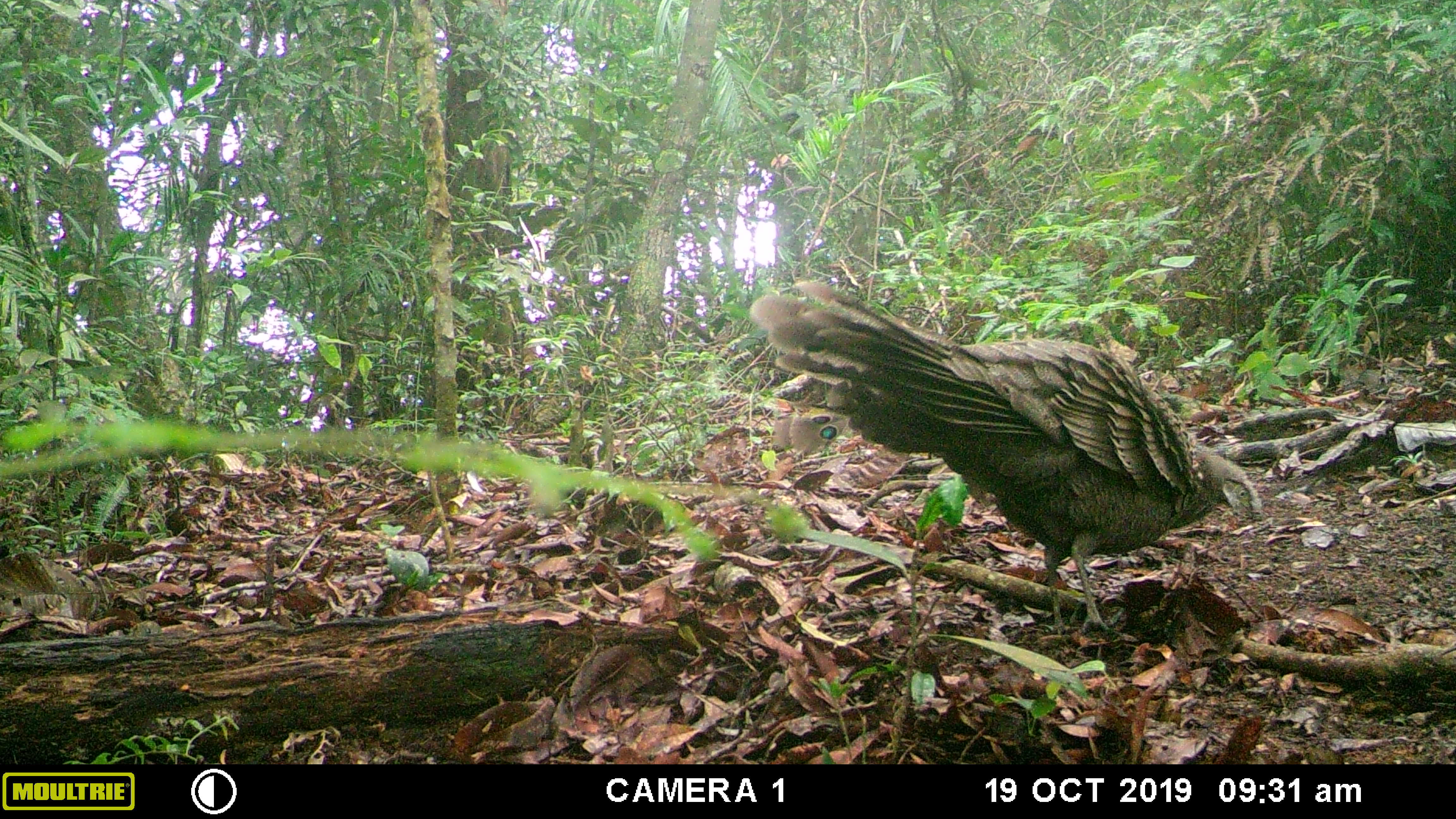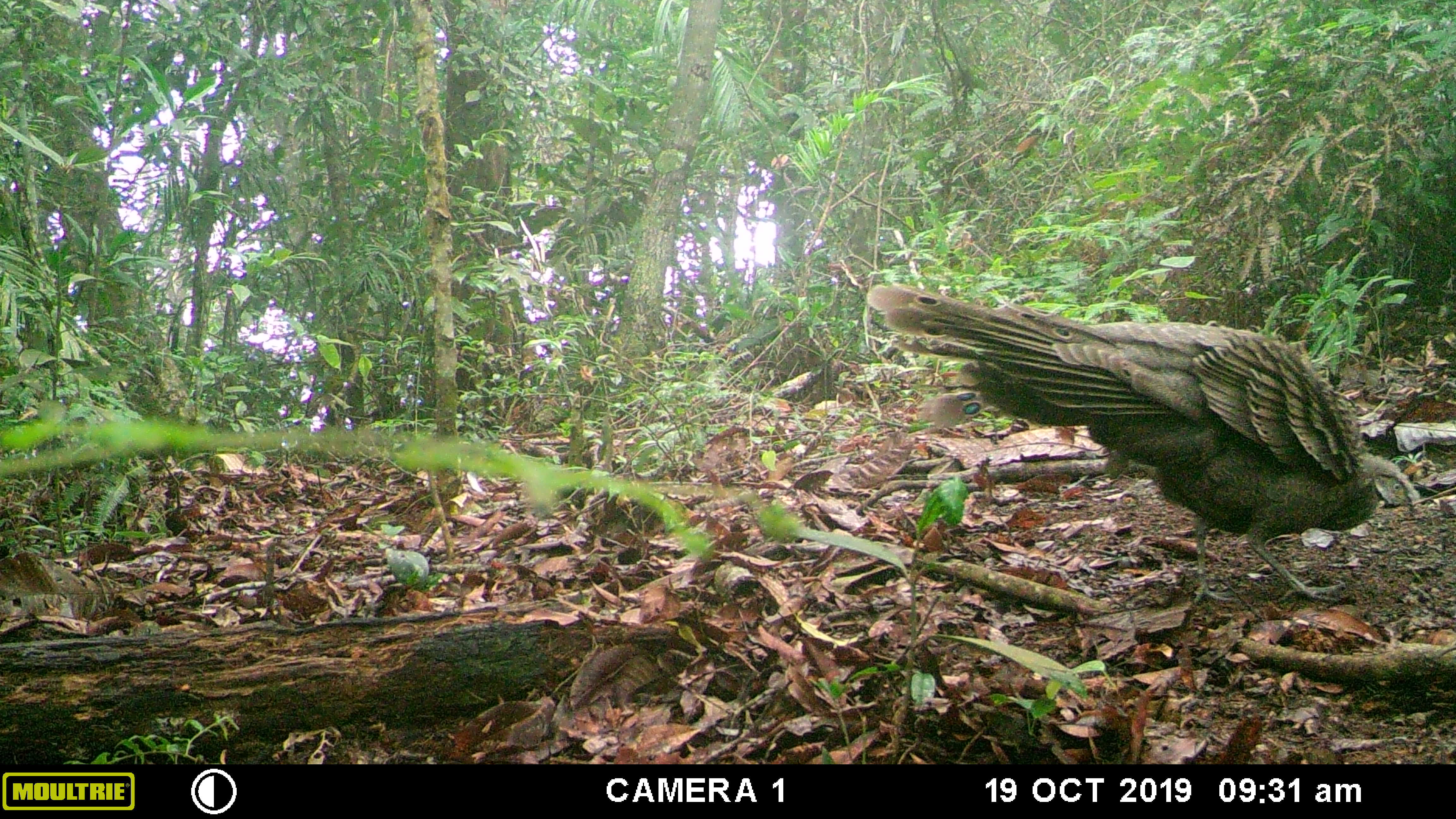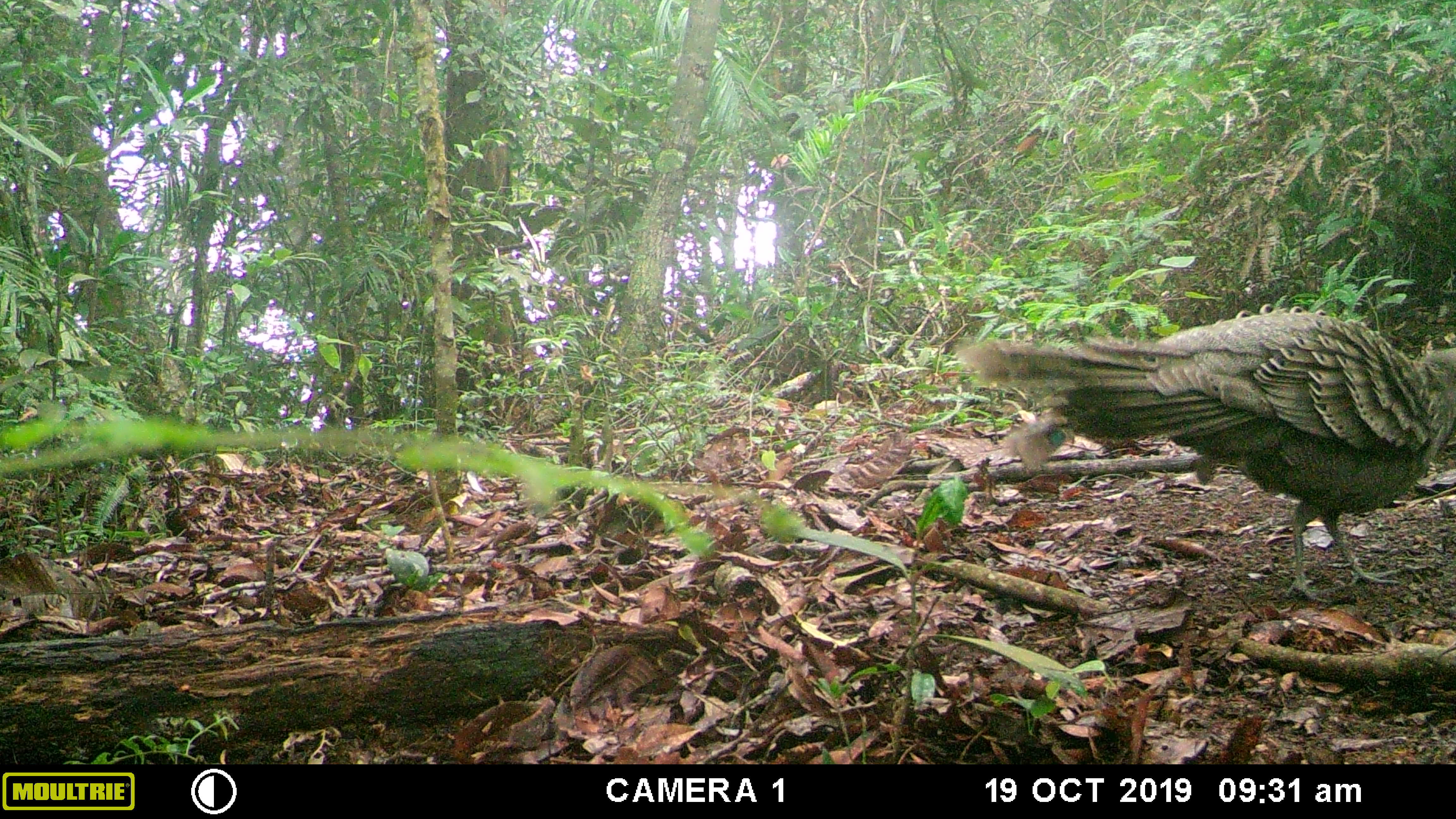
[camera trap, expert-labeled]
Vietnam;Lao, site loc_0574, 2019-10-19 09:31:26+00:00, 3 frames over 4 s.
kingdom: Animalia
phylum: Chordata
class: Aves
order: Galliformes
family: Phasianidae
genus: Polyplectron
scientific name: Polyplectron bicalcaratum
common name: gray peacock-pheasant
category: grey peacock pheasant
Grey peacock pheasant (gray peacock-pheasant) (Polyplectron bicalcaratum). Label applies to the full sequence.